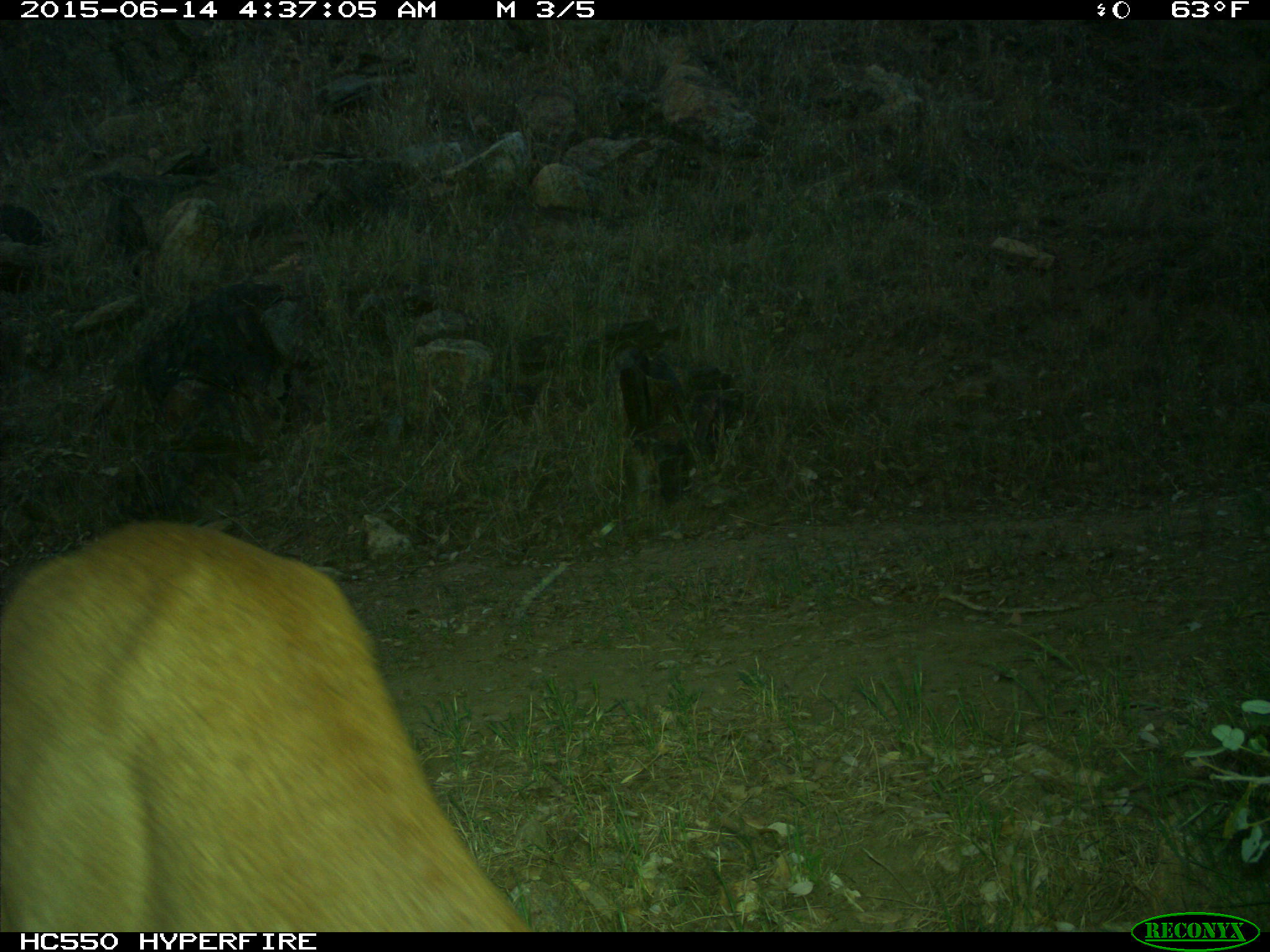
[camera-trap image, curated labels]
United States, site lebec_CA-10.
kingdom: Animalia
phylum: Chordata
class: Mammalia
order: Carnivora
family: Felidae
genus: Puma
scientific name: Puma concolor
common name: mountain lion